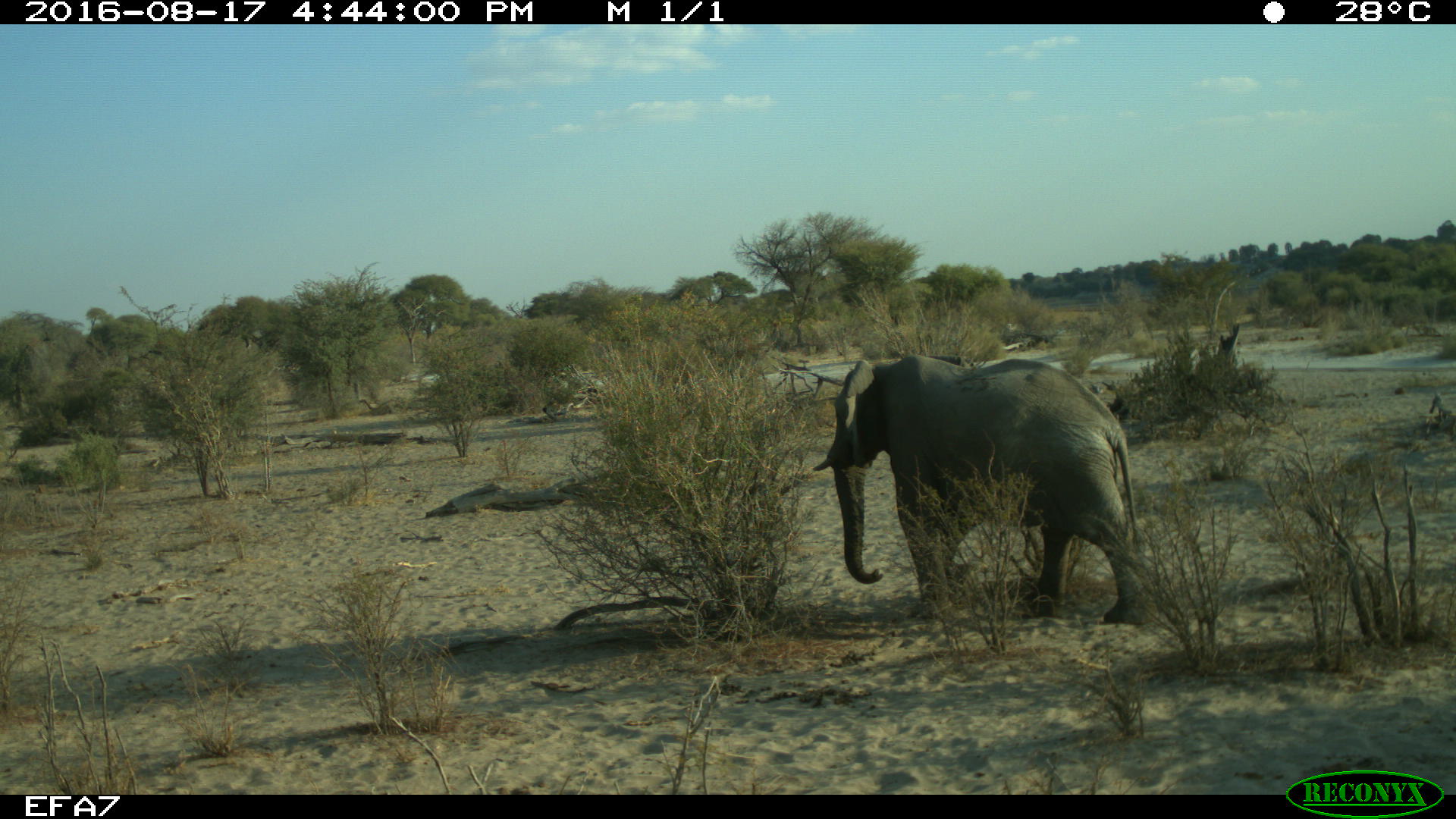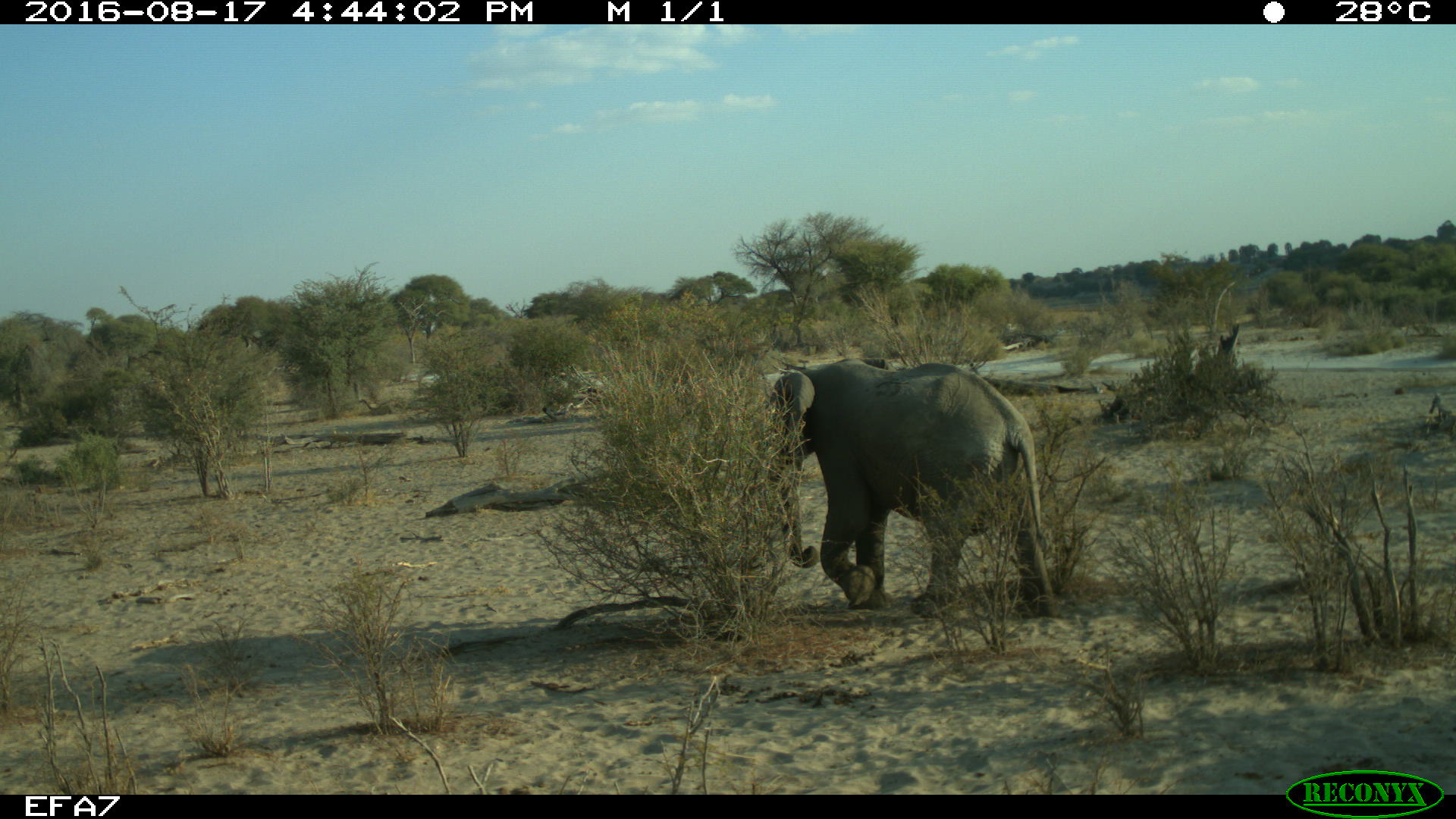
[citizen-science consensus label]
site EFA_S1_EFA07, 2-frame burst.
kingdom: Animalia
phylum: Chordata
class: Mammalia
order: Proboscidea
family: Elephantidae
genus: Loxodonta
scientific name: Loxodonta africana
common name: african bush elephant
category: elephant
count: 1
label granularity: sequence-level